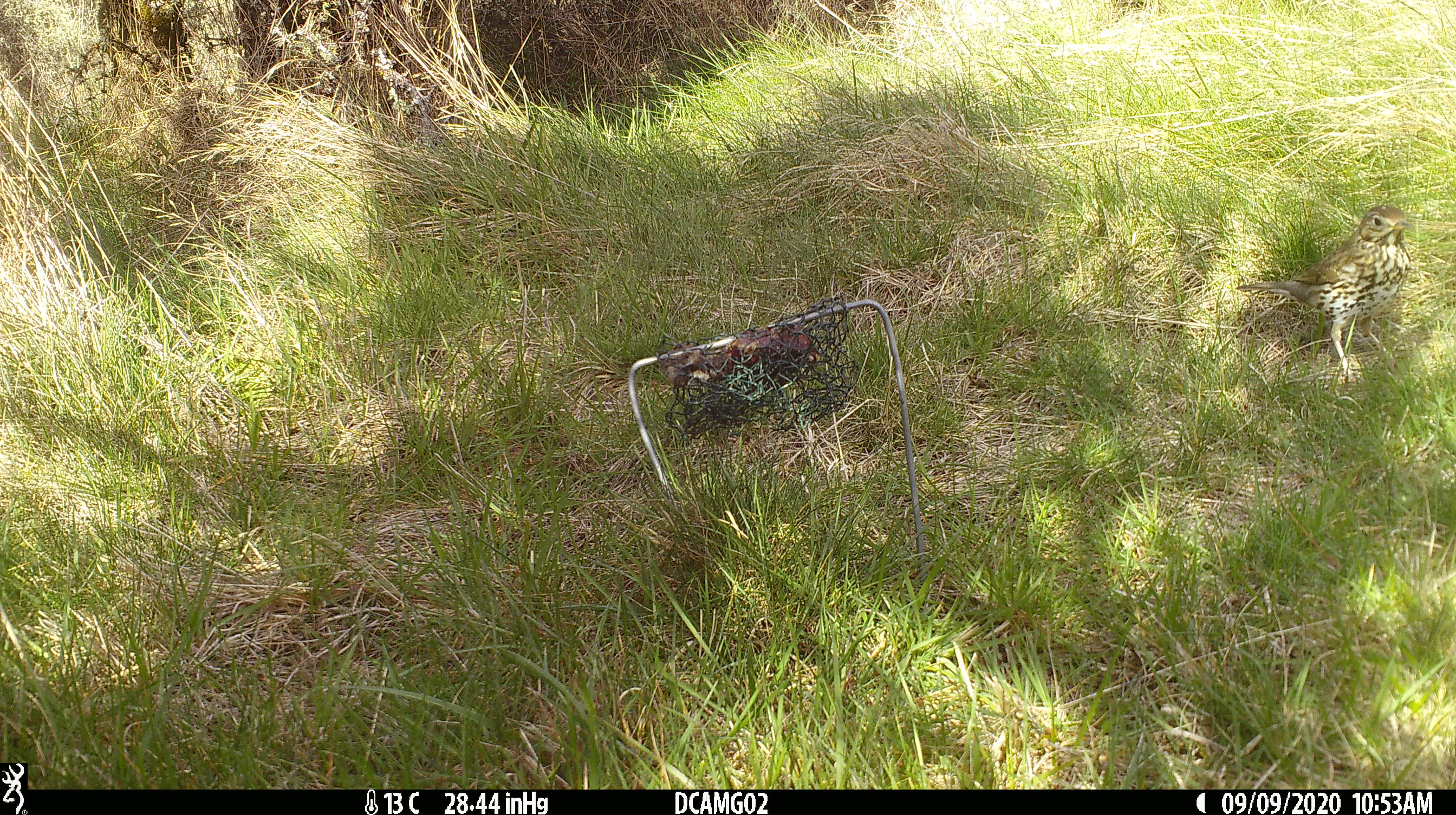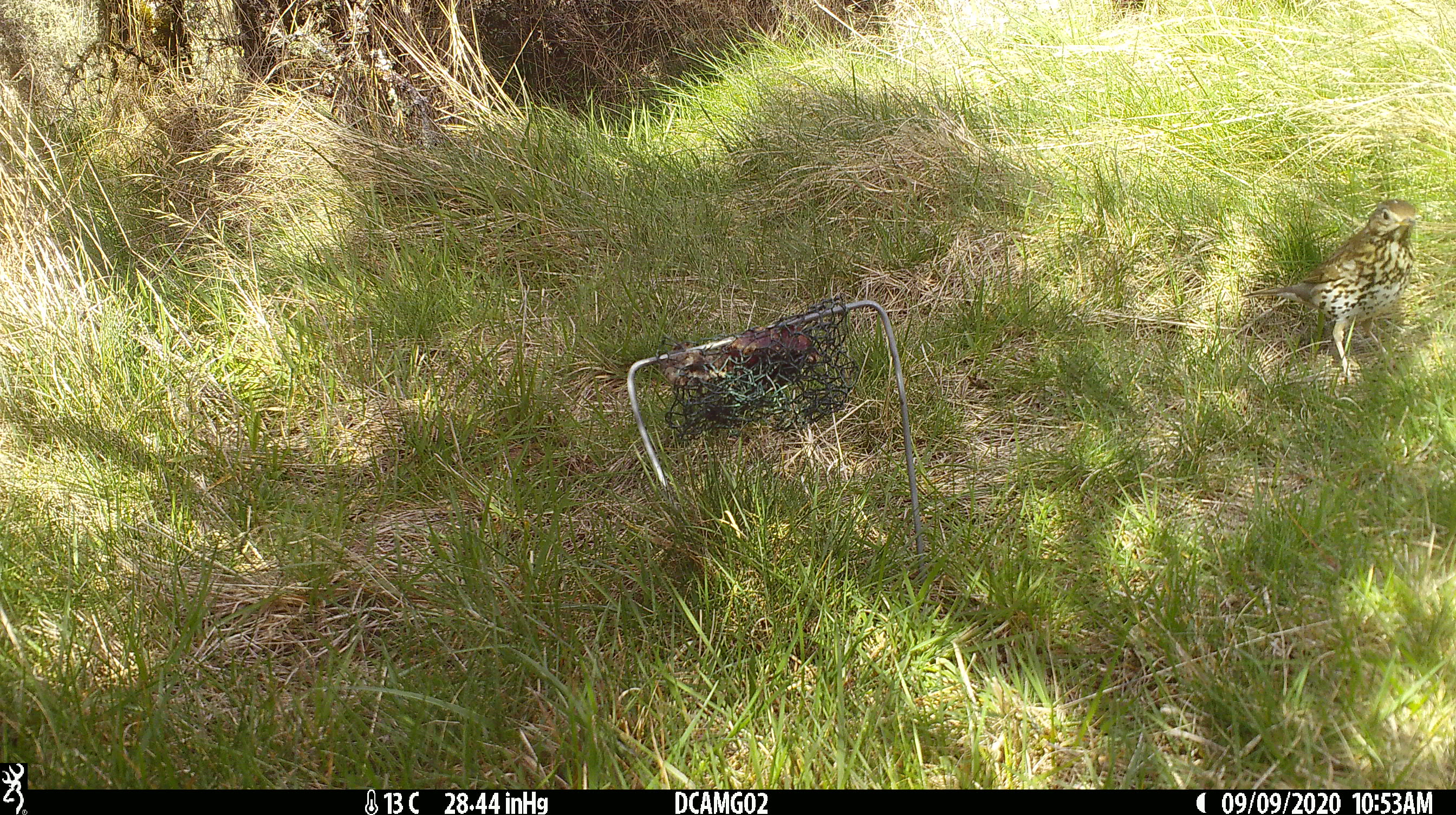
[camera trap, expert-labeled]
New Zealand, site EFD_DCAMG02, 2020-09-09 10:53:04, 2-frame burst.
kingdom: Animalia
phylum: Chordata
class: Aves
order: Passeriformes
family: Turdidae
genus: Turdus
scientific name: Turdus philomelos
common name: song thrush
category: thrush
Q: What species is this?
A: Thrush (song thrush) (Turdus philomelos).